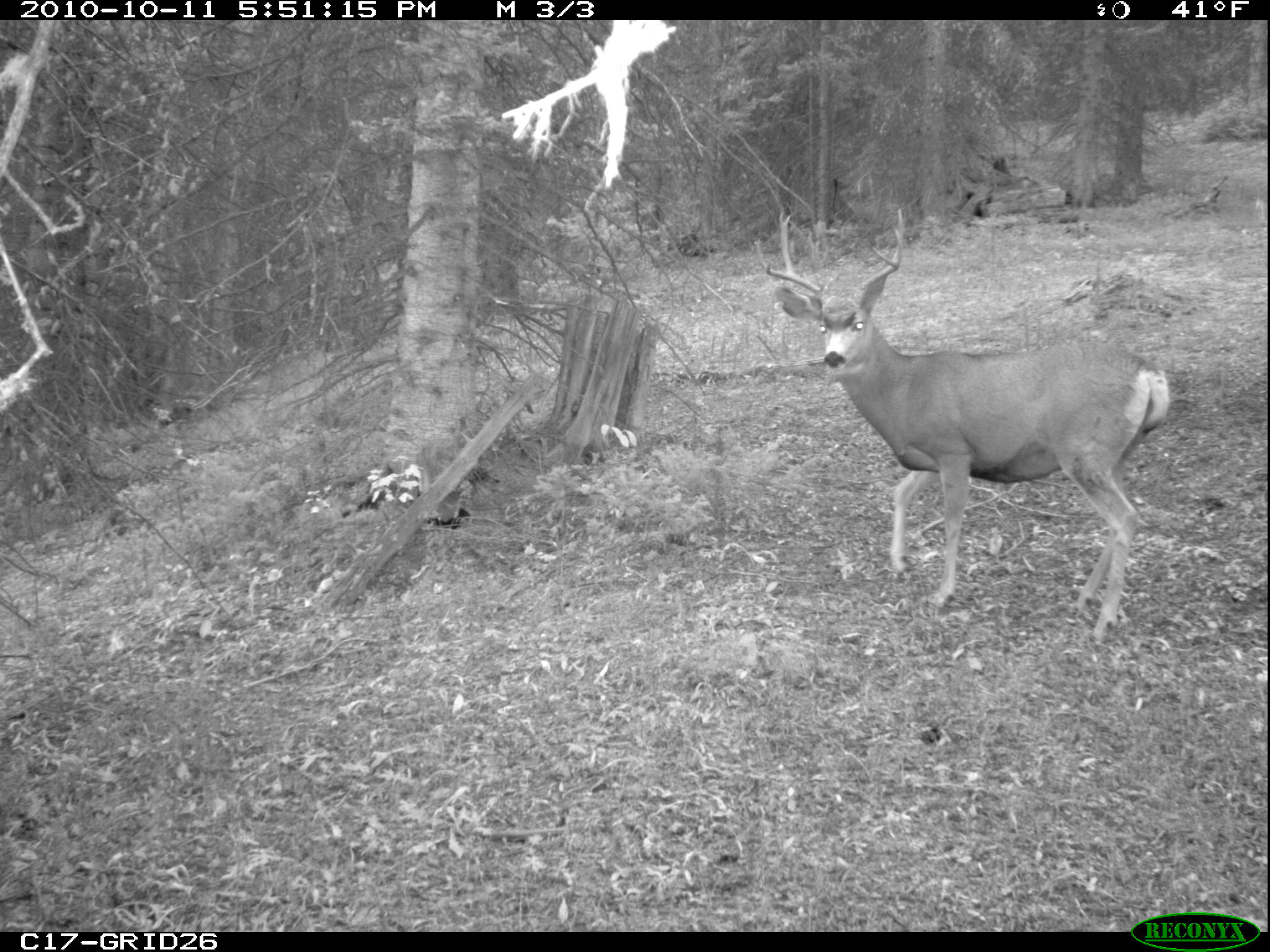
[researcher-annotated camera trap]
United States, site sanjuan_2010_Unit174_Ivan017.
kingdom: Animalia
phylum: Chordata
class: Mammalia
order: Artiodactyla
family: Cervidae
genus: Odocoileus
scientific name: Odocoileus hemionus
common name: mule deer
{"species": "Odocoileus hemionus (mule deer)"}